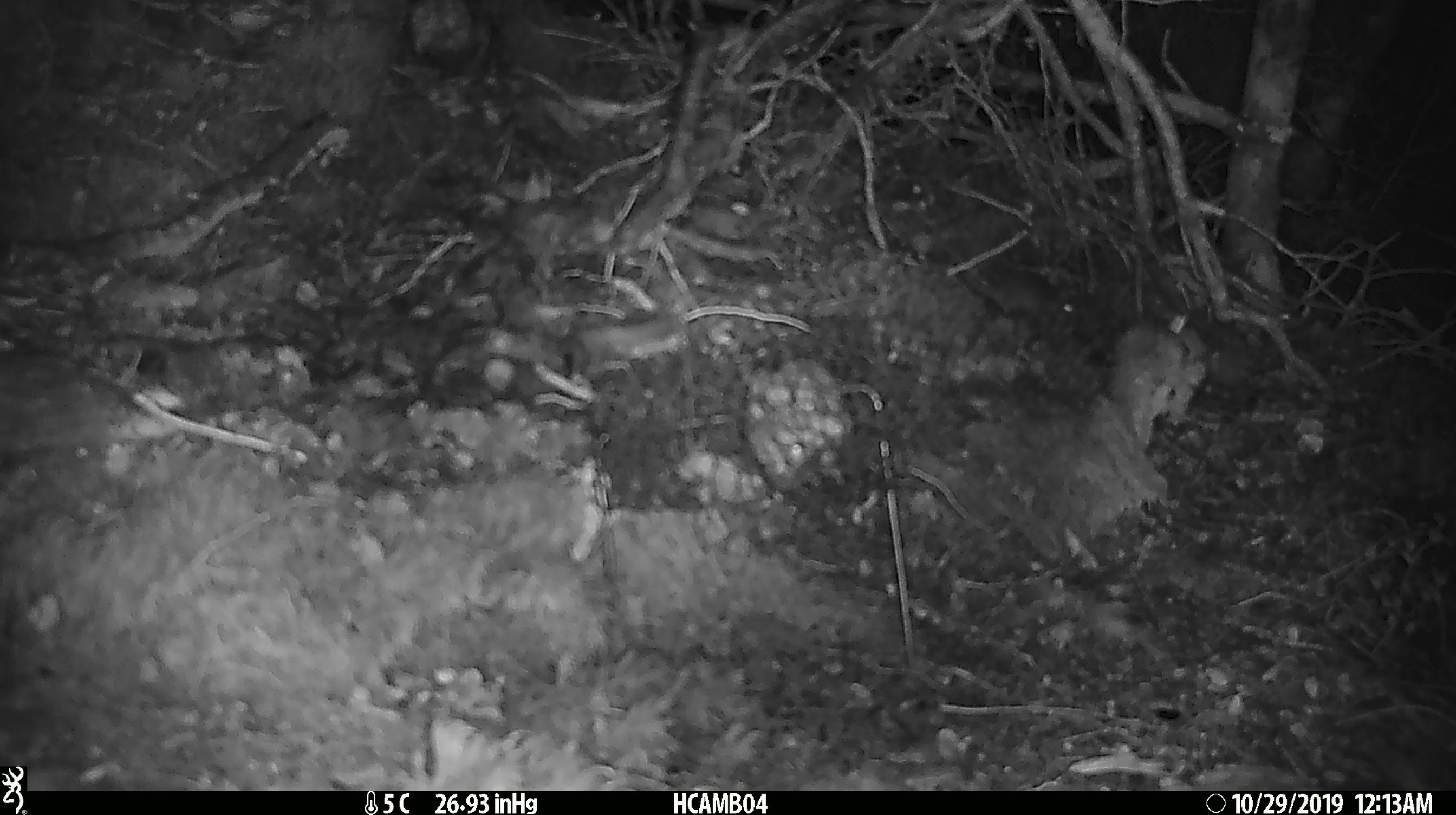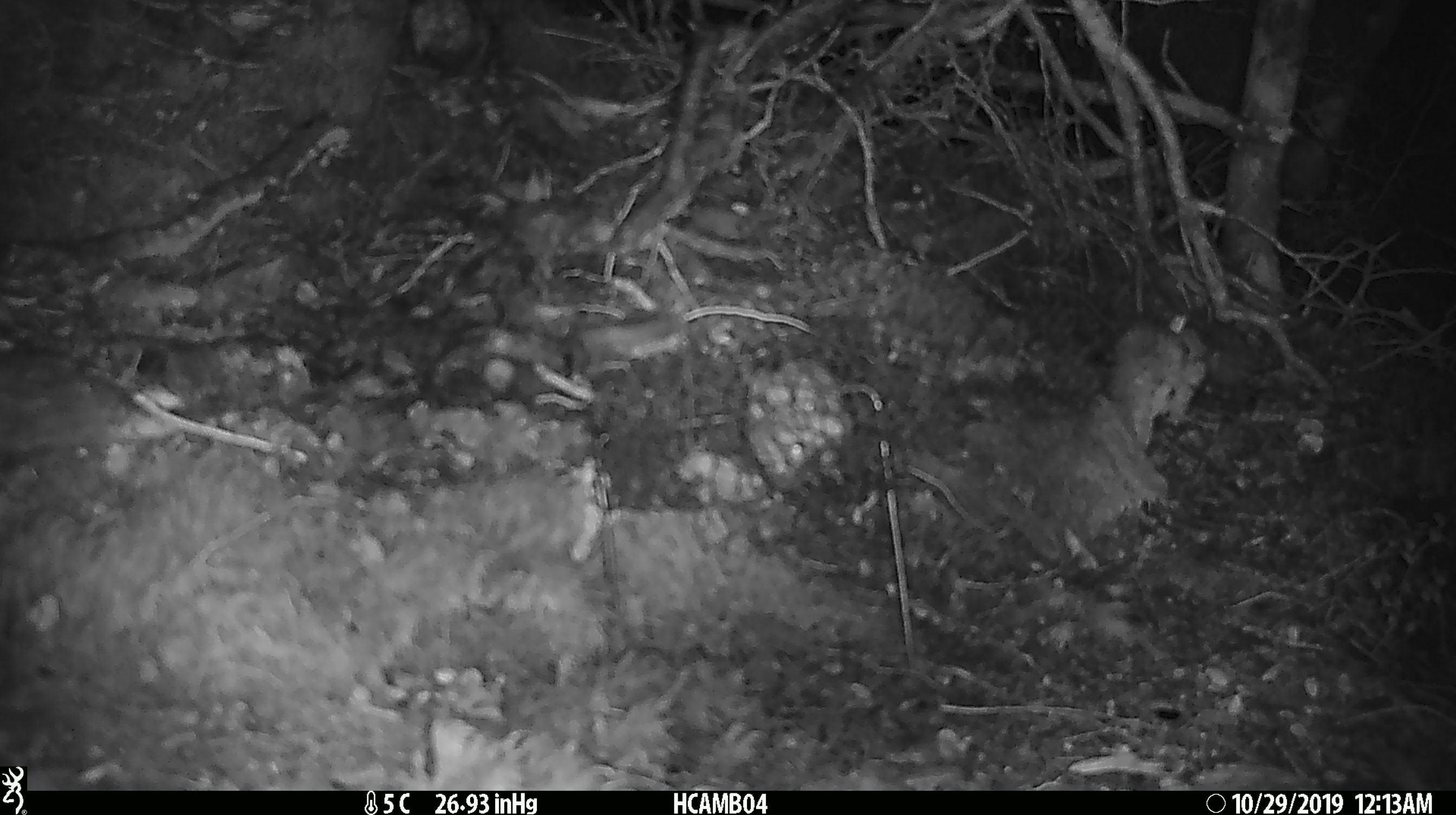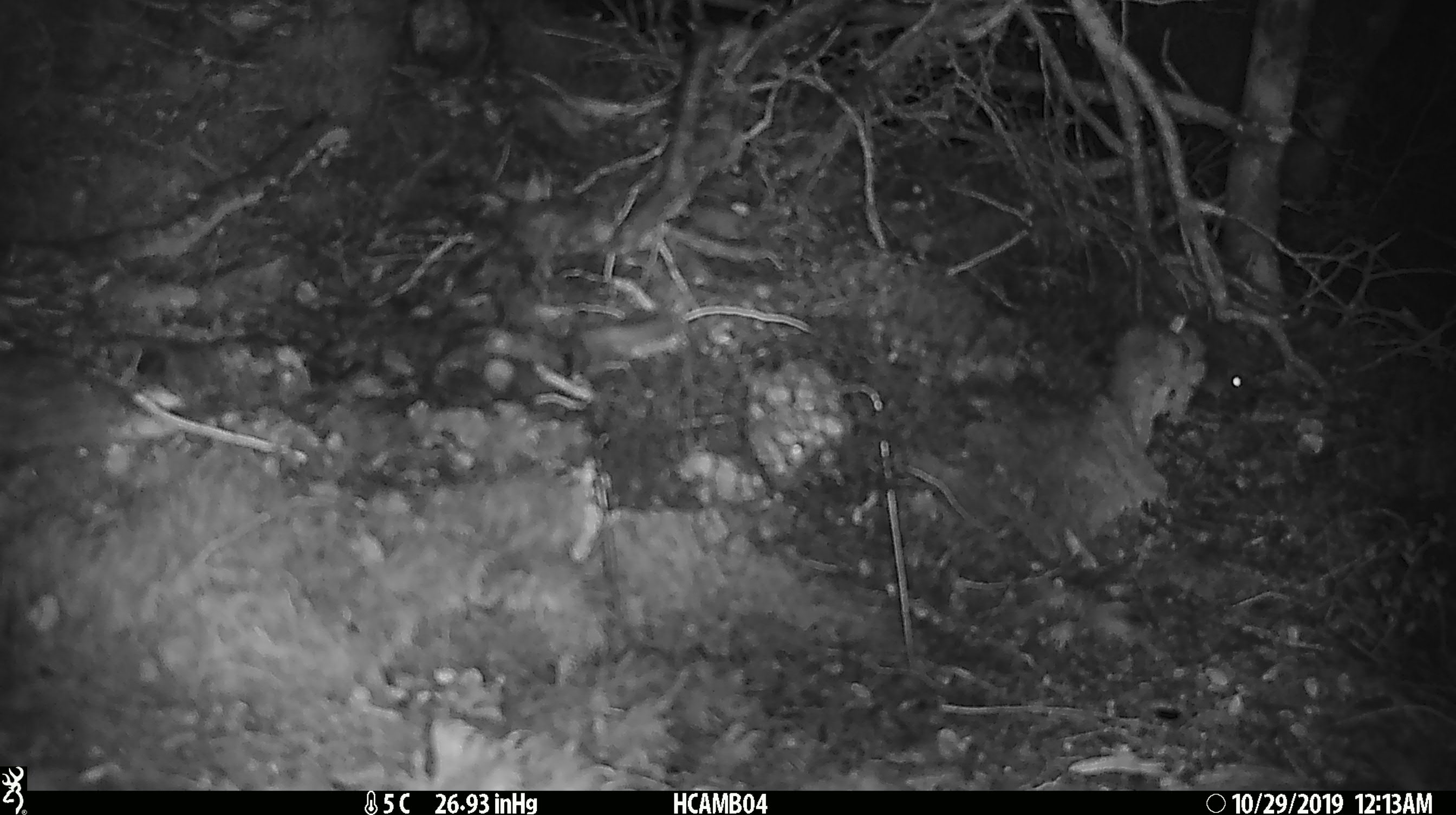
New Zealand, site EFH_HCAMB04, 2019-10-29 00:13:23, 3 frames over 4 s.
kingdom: Animalia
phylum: Chordata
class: Mammalia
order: Rodentia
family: Muridae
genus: Mus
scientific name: Mus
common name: mouse